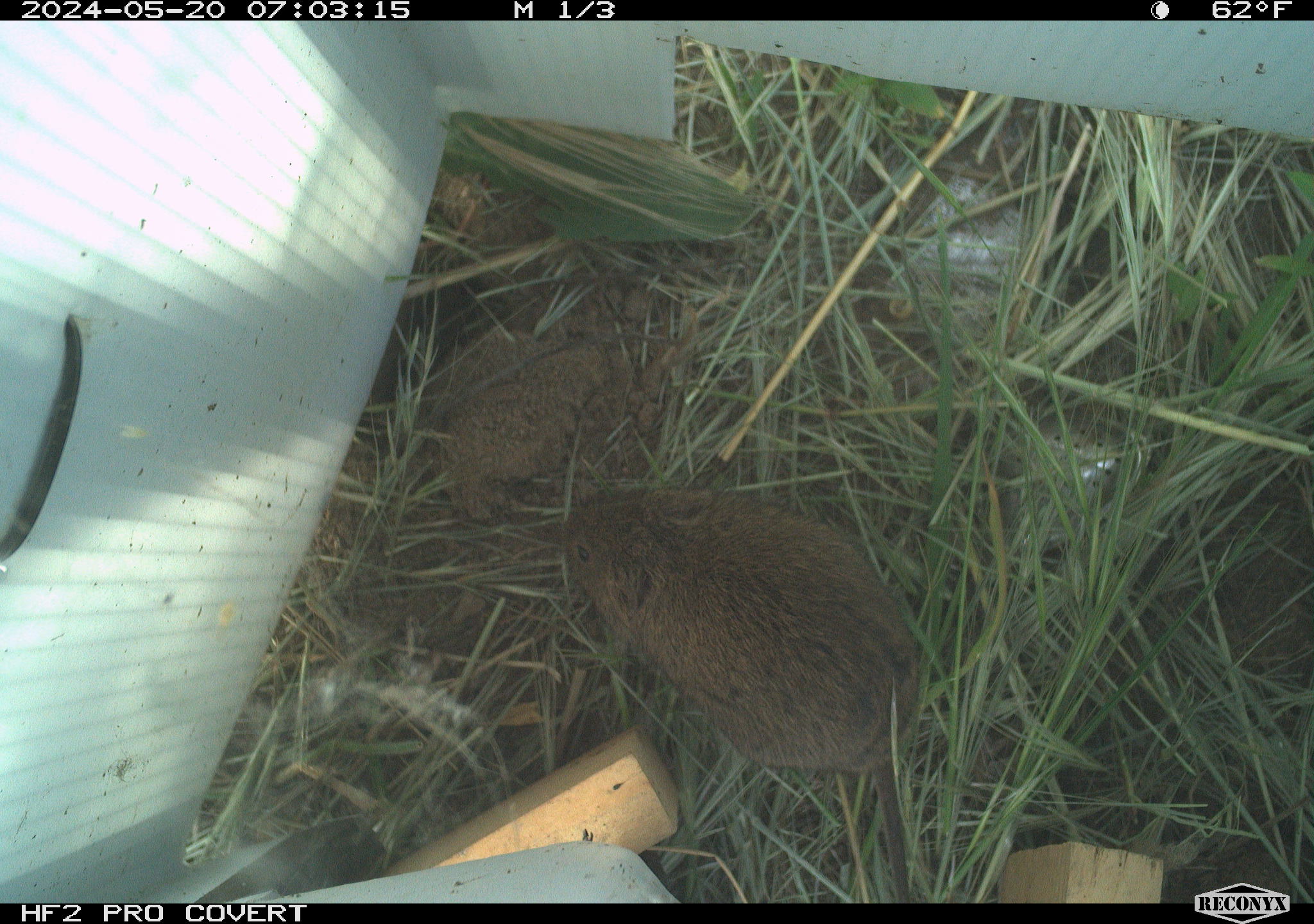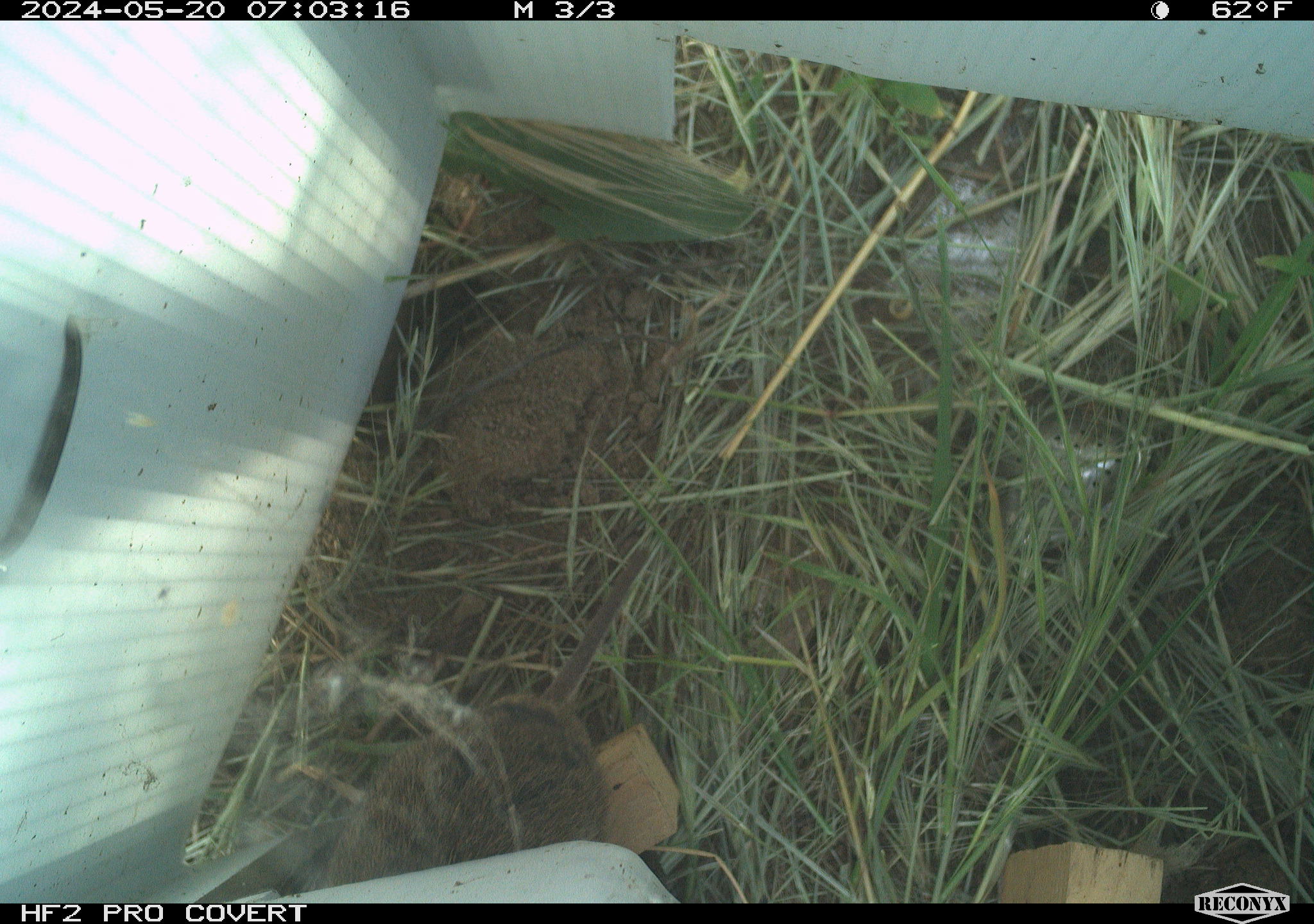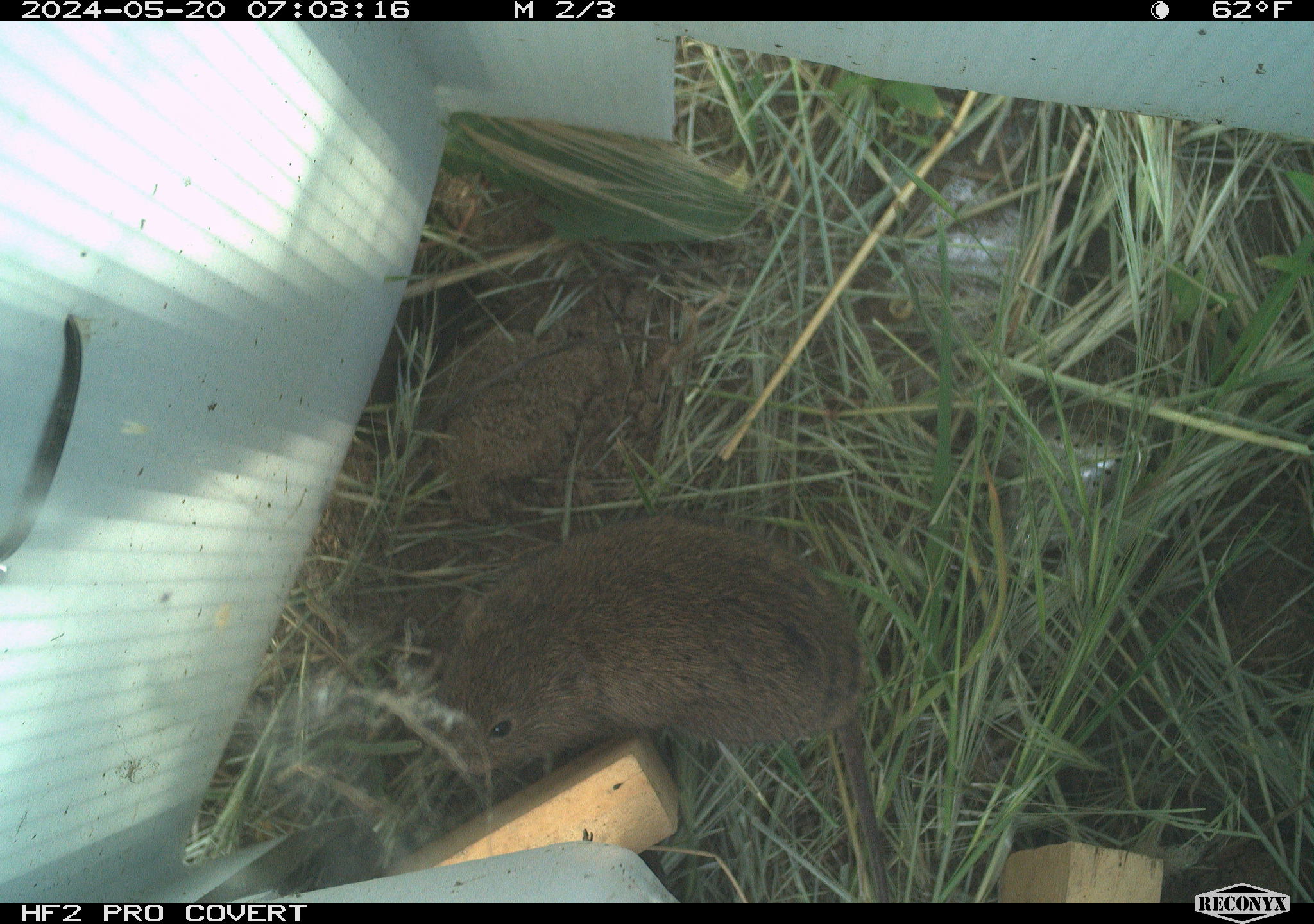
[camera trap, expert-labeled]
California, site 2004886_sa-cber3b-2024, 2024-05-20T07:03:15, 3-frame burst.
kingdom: Animalia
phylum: Chordata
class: Mammalia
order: Rodentia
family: Cricetidae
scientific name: Arvicolinae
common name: voles, lemmings, and muskrats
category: arvicolinae subfamily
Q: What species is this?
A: Arvicolinae subfamily (voles, lemmings, and muskrats) (Arvicolinae).